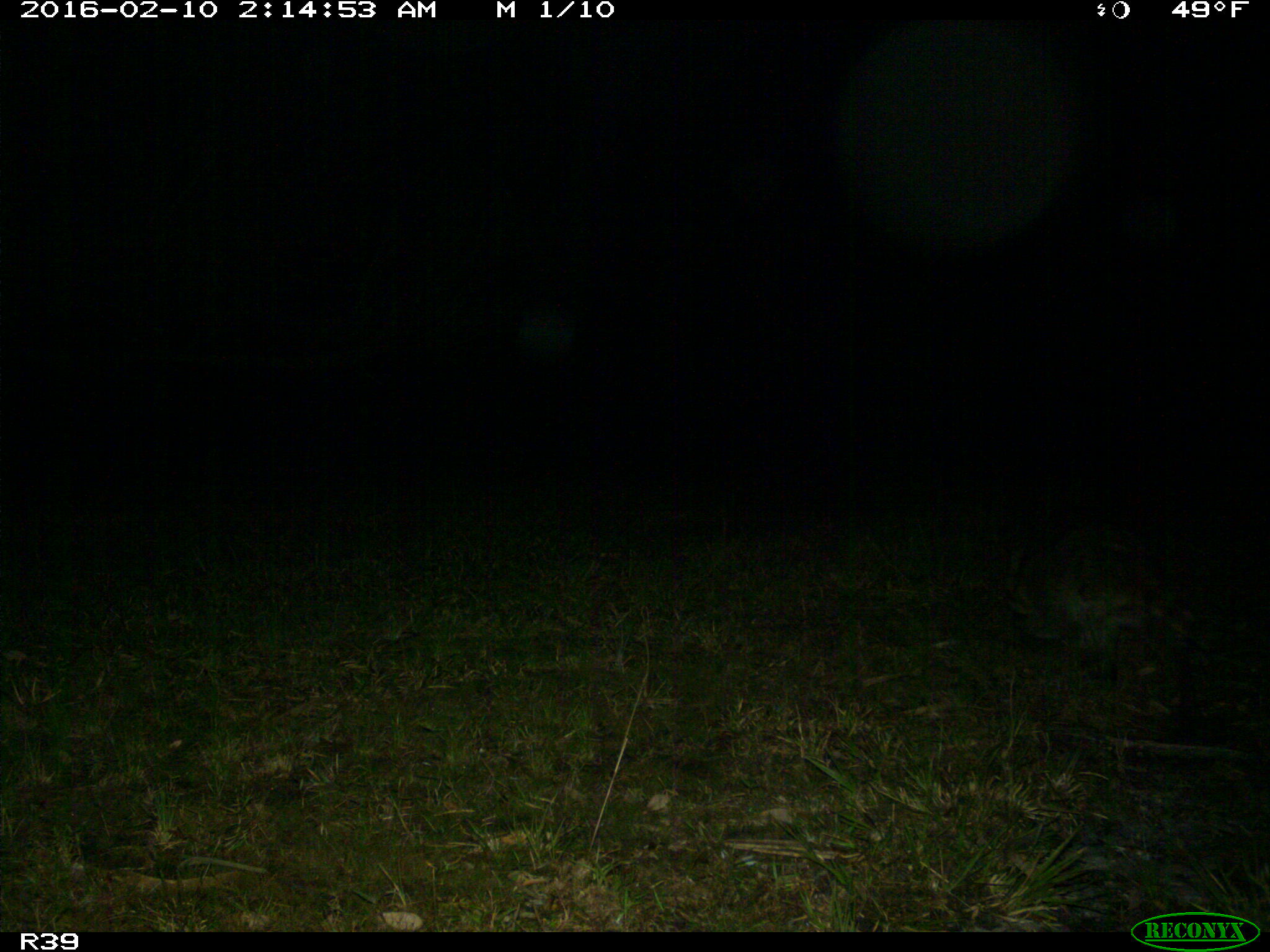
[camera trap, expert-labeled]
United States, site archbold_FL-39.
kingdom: Animalia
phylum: Chordata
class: Mammalia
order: Carnivora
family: Procyonidae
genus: Procyon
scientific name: Procyon lotor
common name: common raccoon